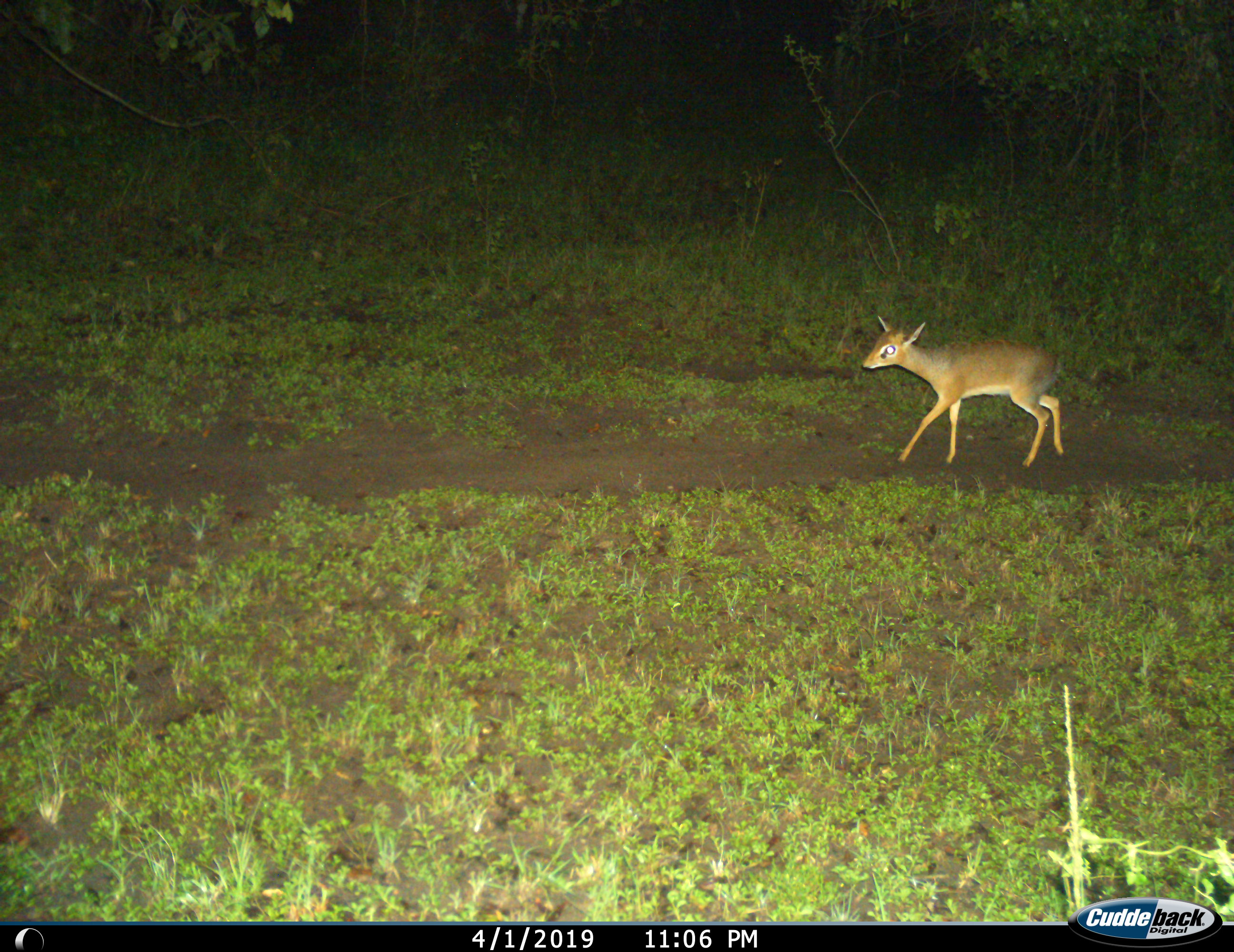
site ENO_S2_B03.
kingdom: Animalia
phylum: Chordata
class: Mammalia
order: Artiodactyla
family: Bovidae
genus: Madoqua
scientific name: Madoqua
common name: dik-dik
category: dikdik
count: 1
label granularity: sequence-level